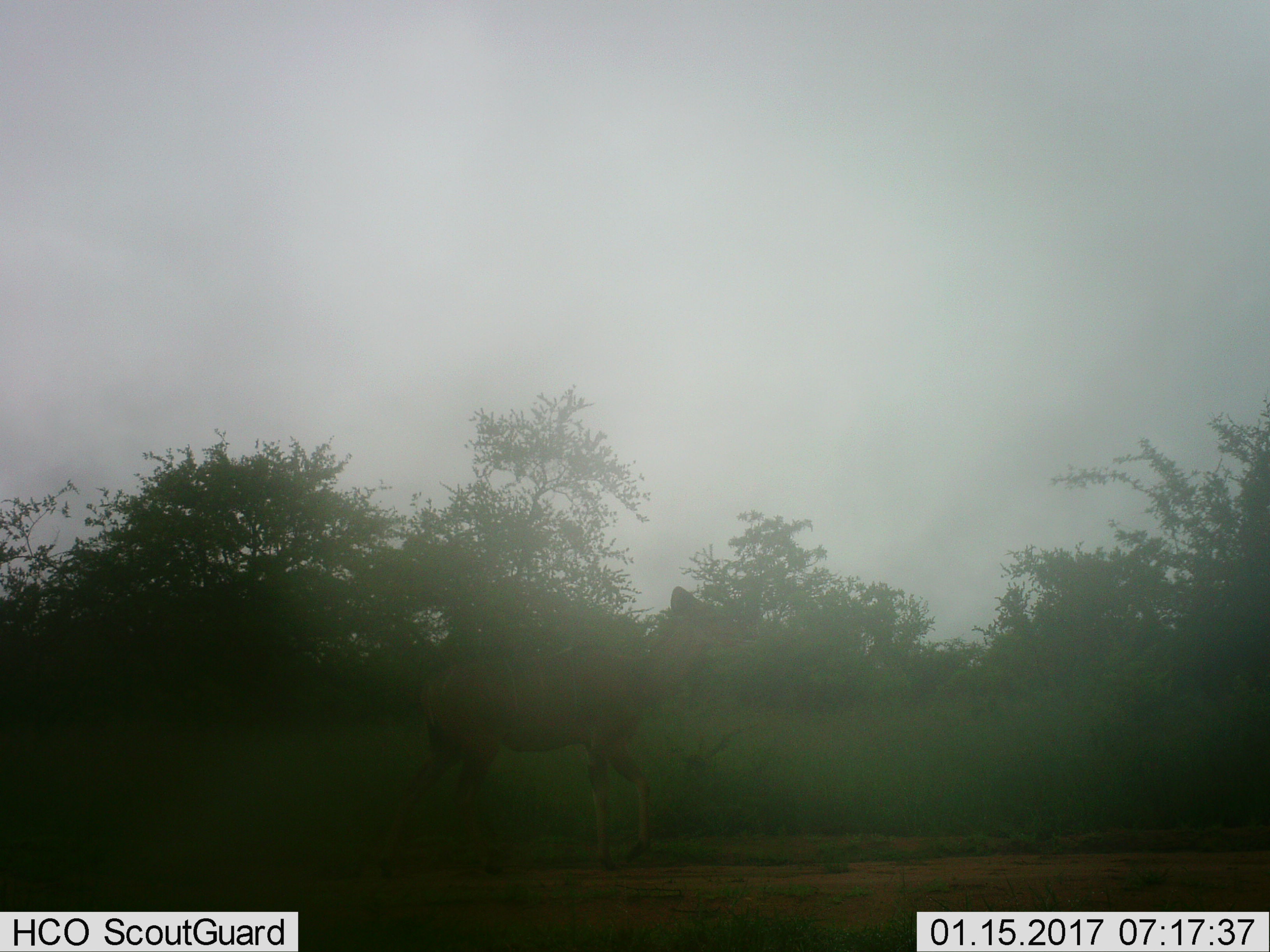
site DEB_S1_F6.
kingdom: Animalia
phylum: Chordata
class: Mammalia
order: Artiodactyla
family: Bovidae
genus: Tragelaphus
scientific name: Tragelaphus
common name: kudu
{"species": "kudu (Tragelaphus)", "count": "1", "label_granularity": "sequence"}